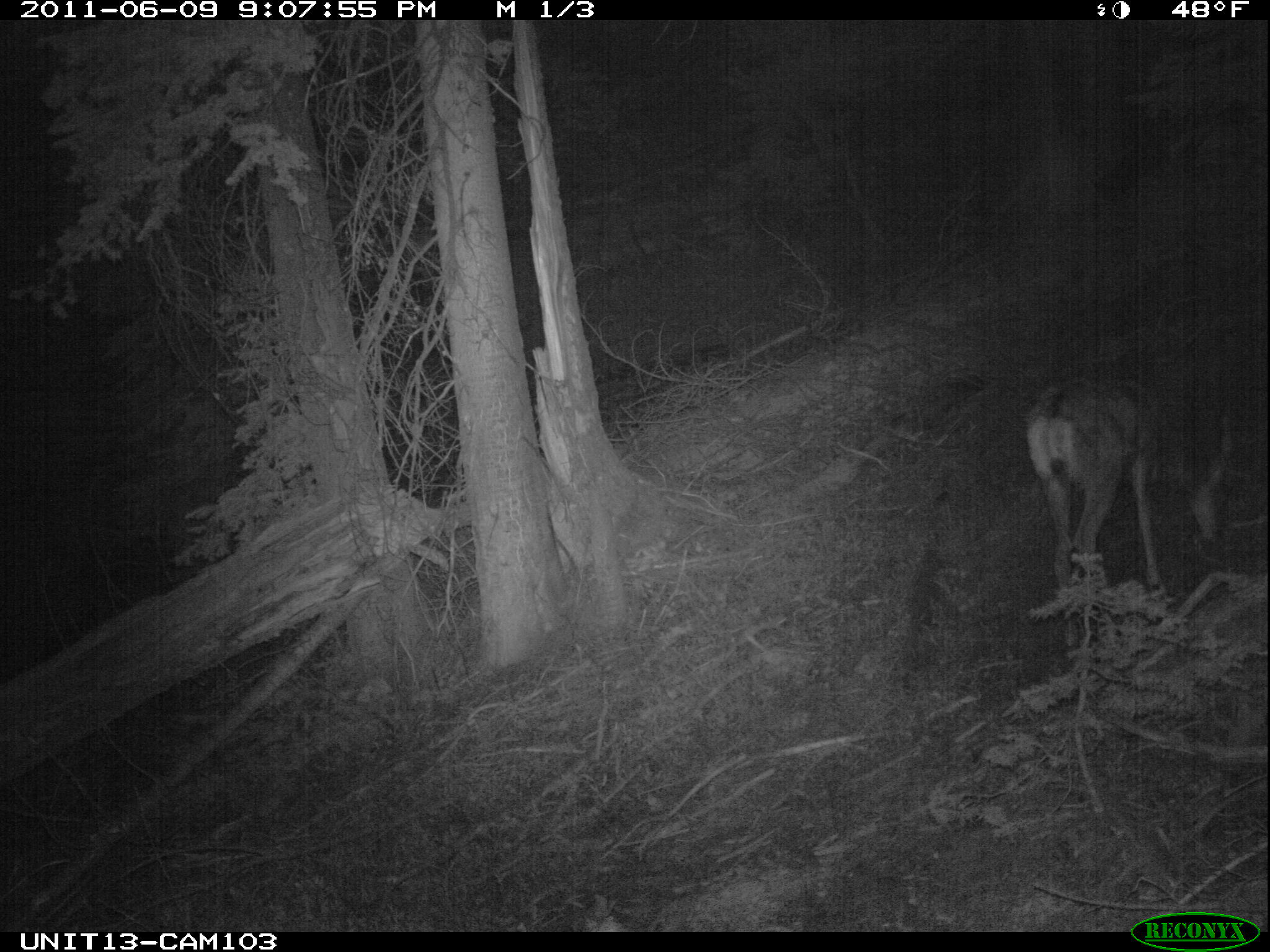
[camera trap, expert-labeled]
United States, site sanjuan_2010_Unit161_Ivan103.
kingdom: Animalia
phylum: Chordata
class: Mammalia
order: Artiodactyla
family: Cervidae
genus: Odocoileus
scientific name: Odocoileus hemionus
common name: mule deer